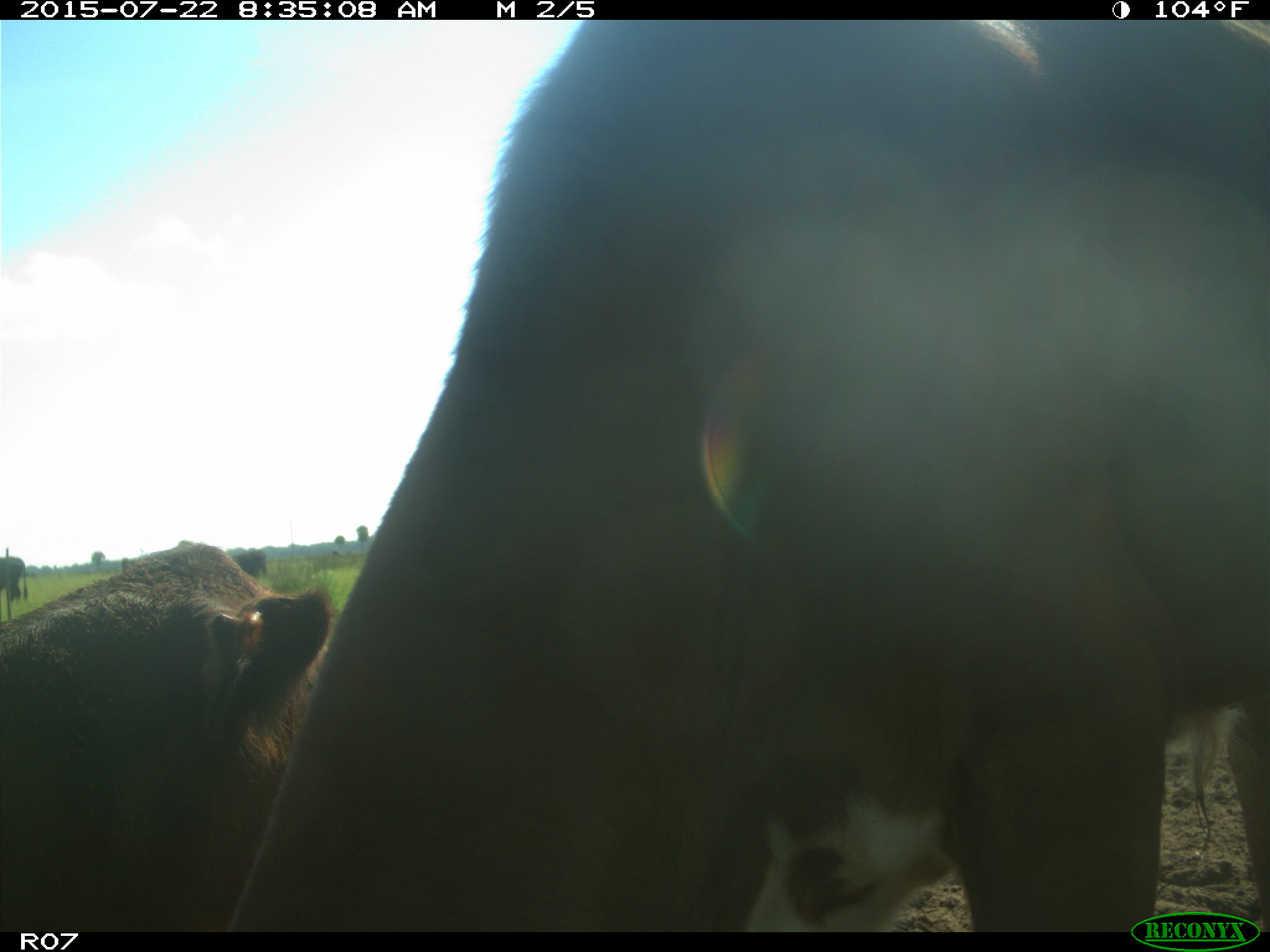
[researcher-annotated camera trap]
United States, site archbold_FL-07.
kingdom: Animalia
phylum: Chordata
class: Mammalia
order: Artiodactyla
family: Bovidae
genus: Bos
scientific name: Bos taurus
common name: domestic cow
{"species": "Bos taurus (domestic cow)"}